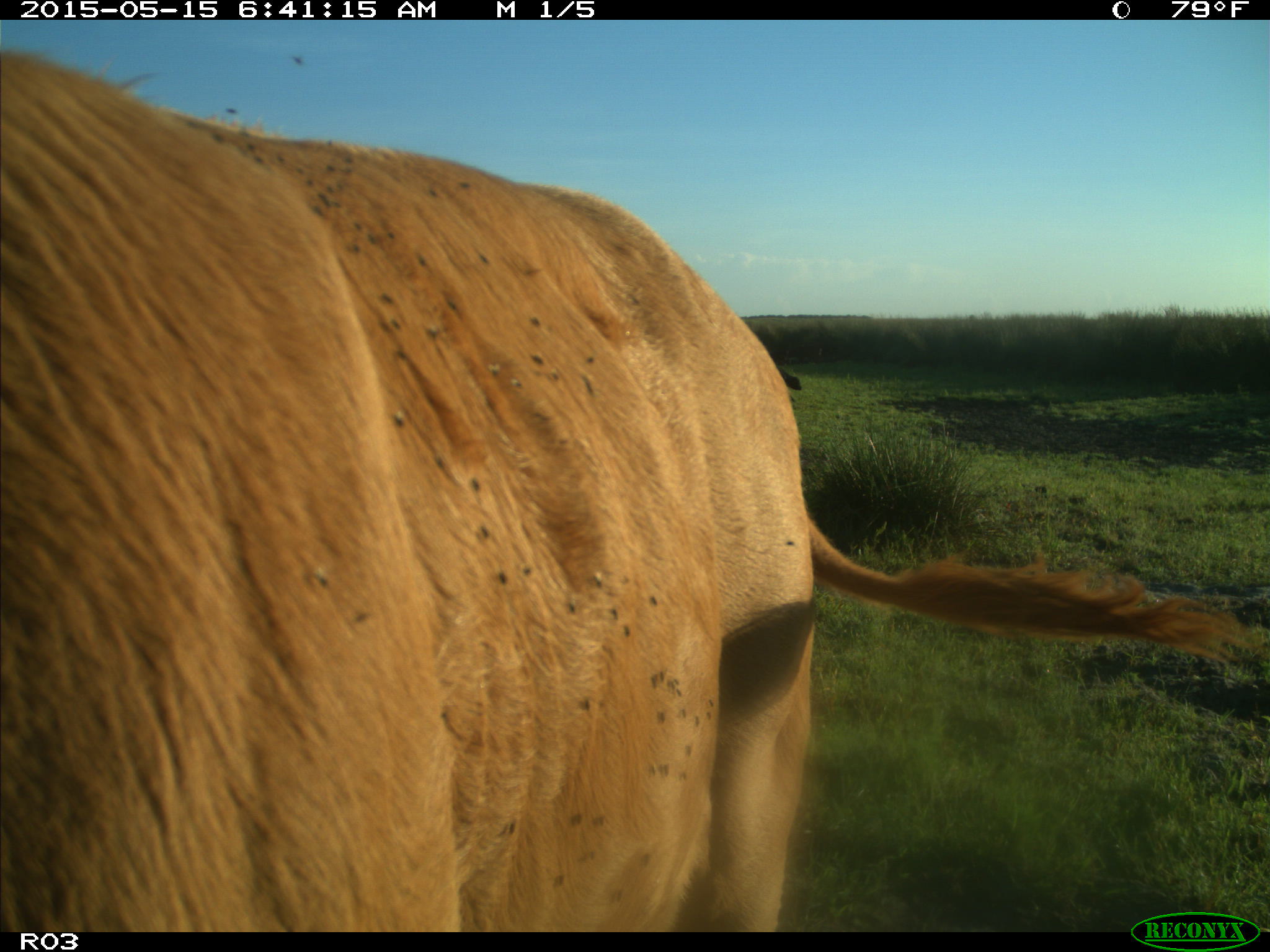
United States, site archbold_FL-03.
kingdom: Animalia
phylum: Chordata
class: Mammalia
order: Artiodactyla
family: Bovidae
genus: Bos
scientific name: Bos taurus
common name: domestic cow